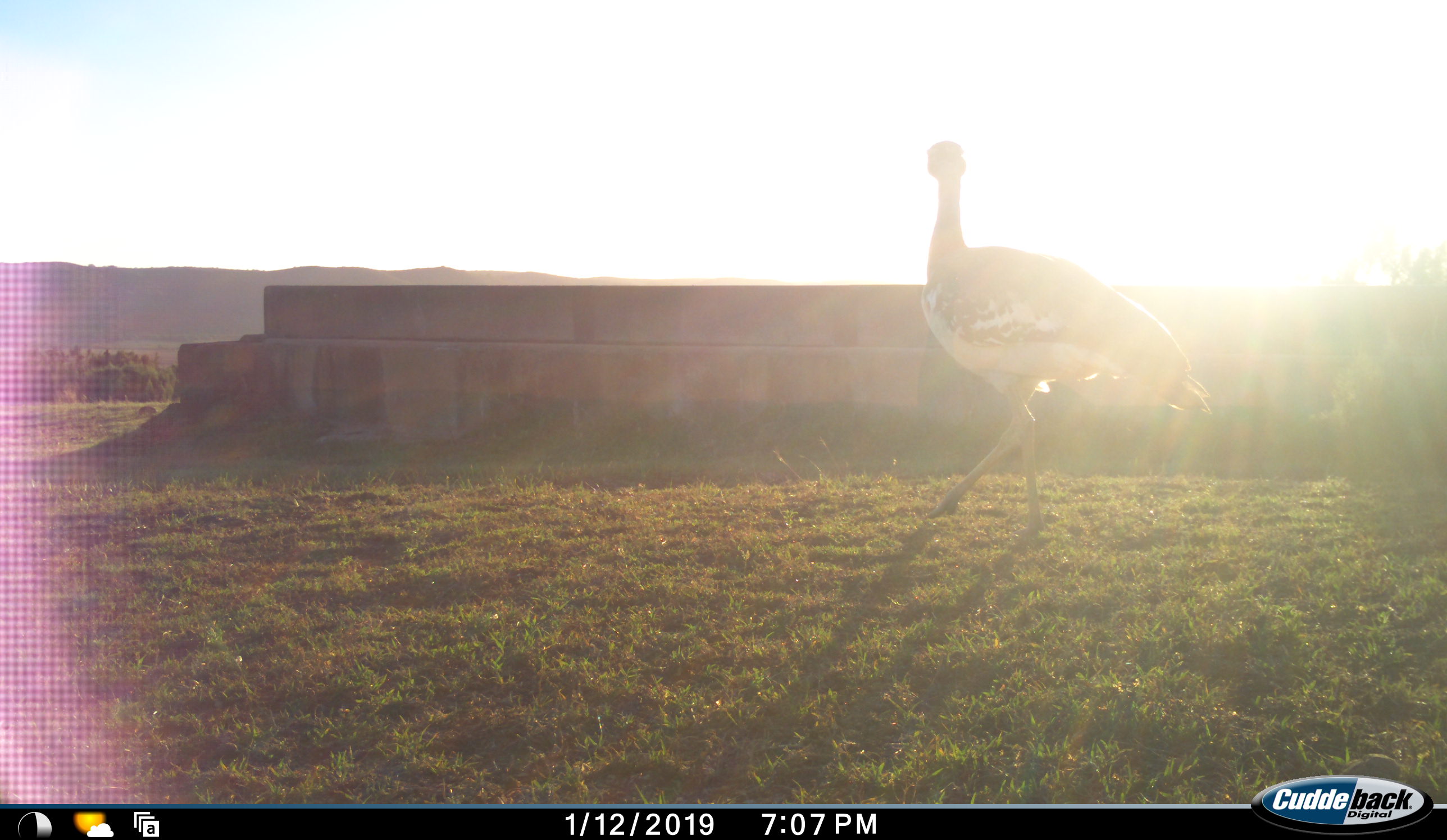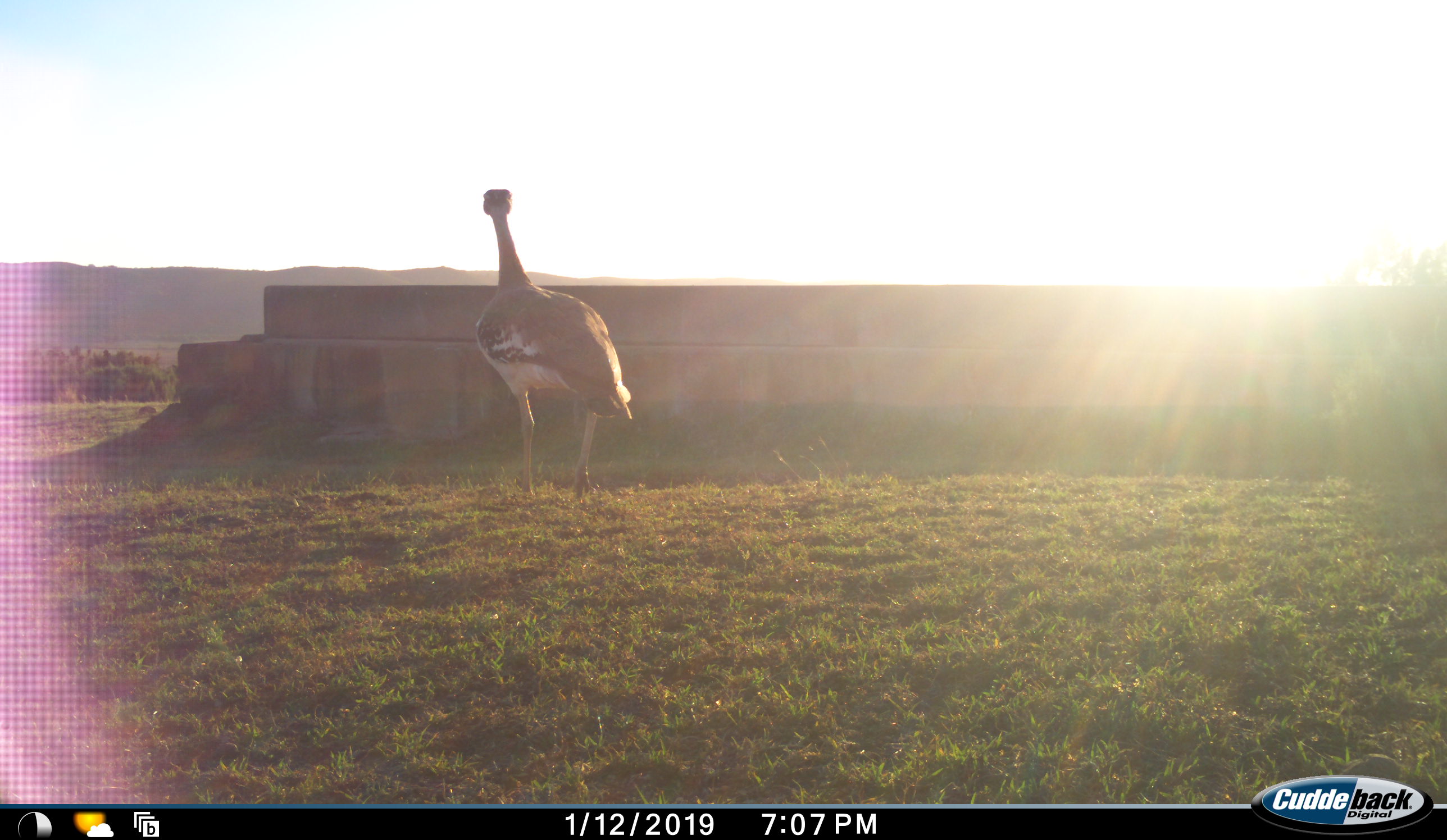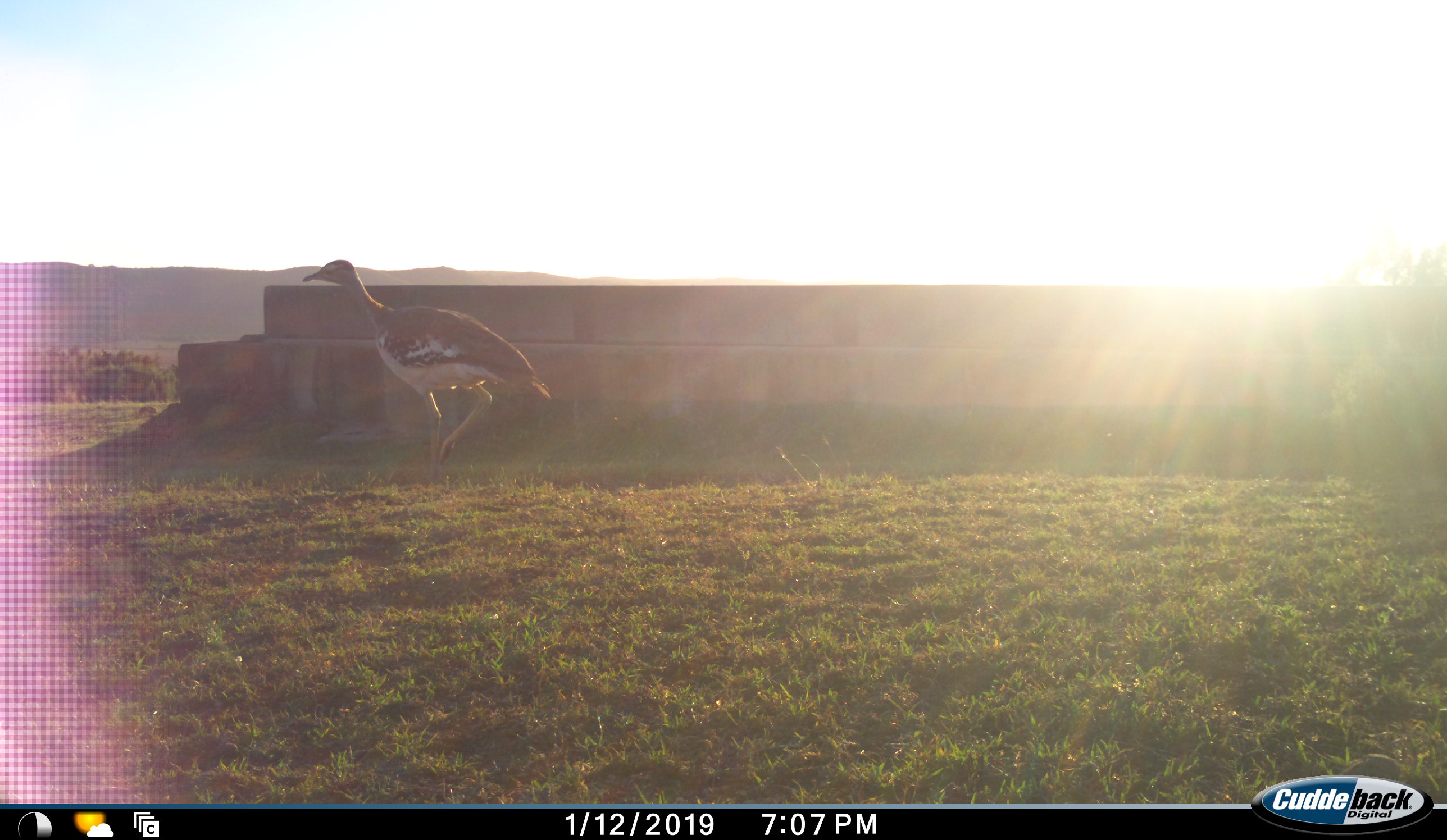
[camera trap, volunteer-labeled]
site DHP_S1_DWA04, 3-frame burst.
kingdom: Animalia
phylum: Chordata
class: Aves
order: Otidiformes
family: Otididae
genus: Neotis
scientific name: Neotis denhami denhami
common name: denham's bustard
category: bustarddenhams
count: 1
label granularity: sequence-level